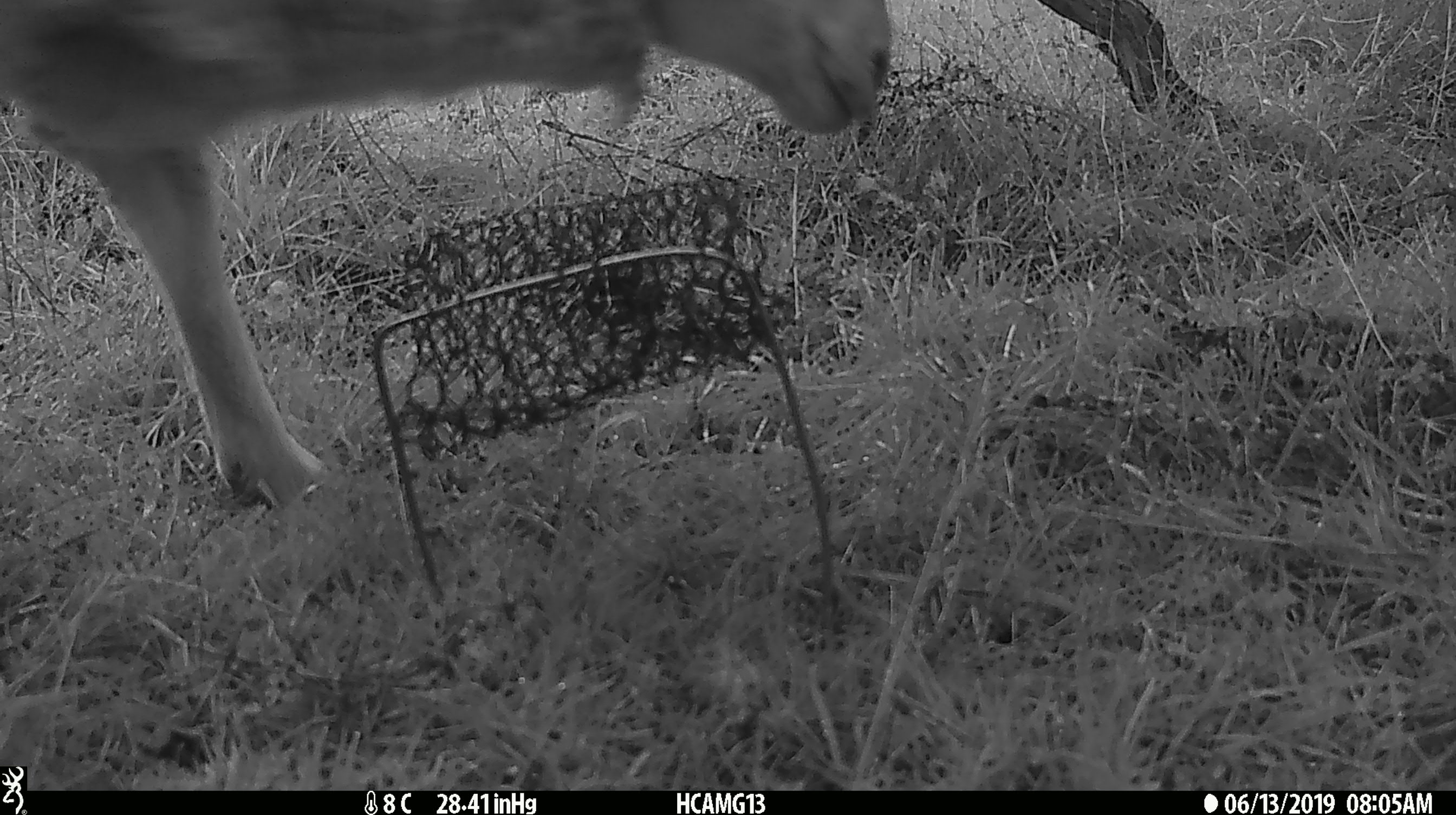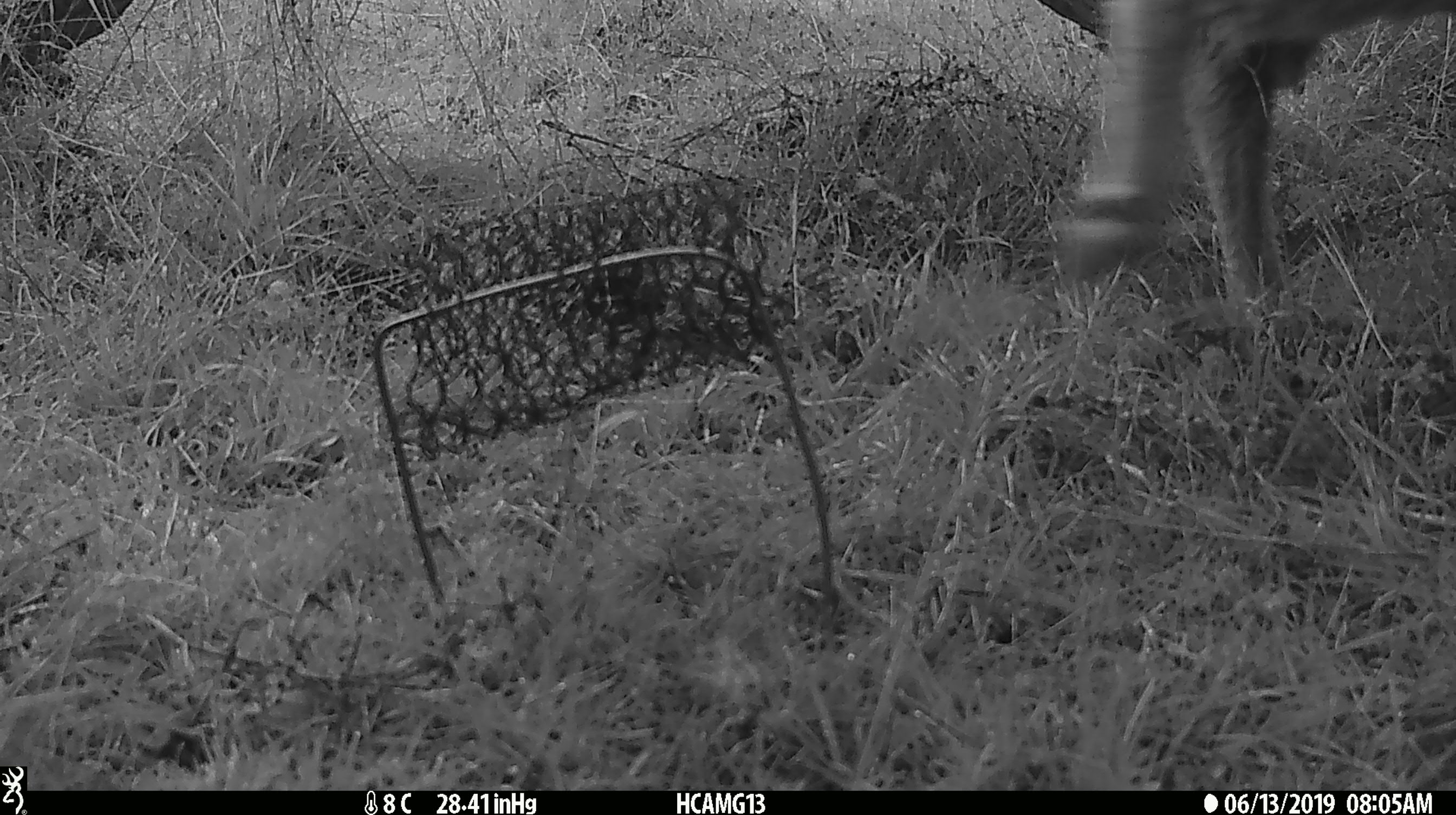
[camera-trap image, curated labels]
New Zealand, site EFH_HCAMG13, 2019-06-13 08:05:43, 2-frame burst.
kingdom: Animalia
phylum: Chordata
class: Mammalia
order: Artiodactyla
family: Bovidae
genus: Ovis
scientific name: Ovis aries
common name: domestic sheep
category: sheep